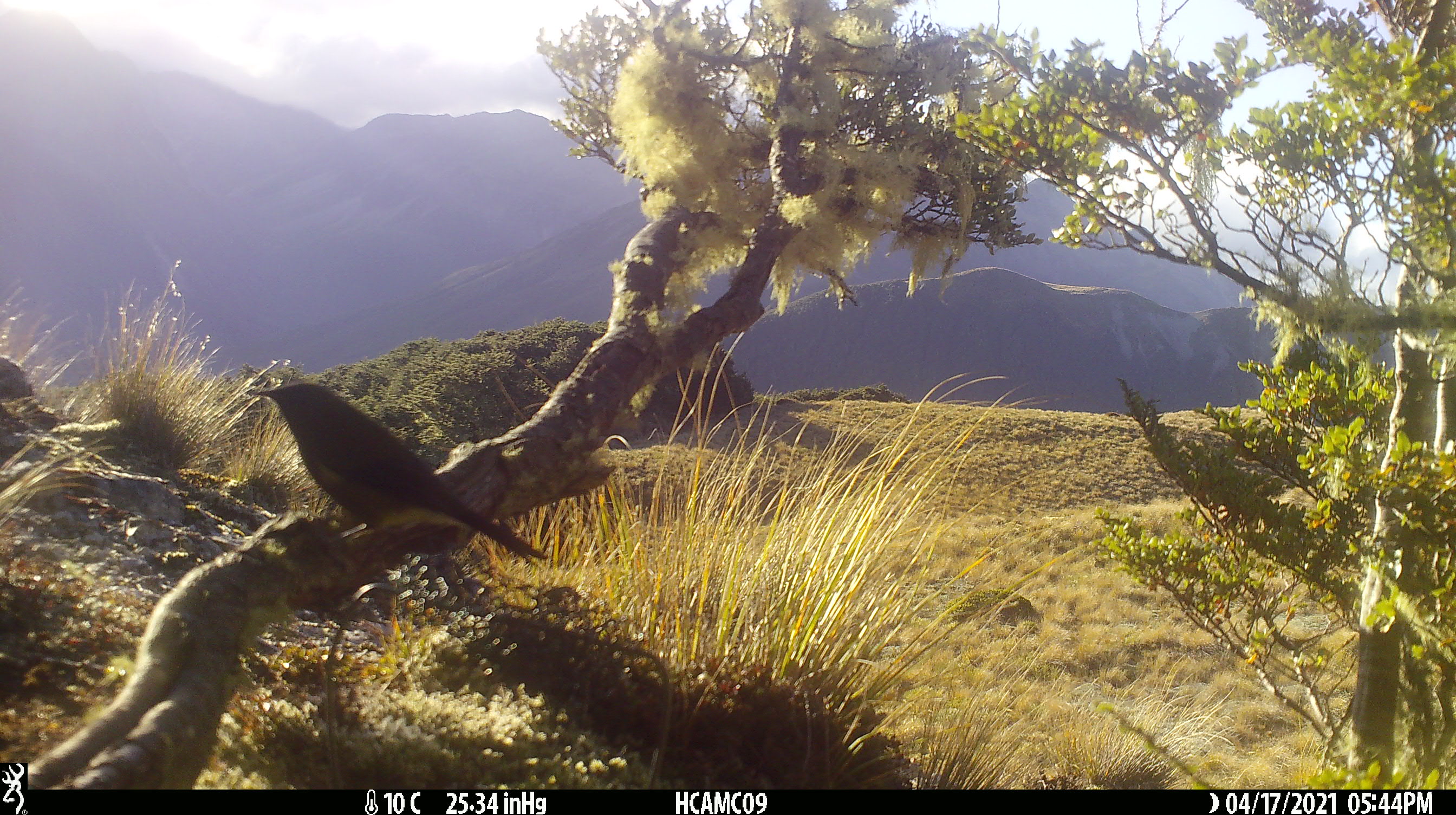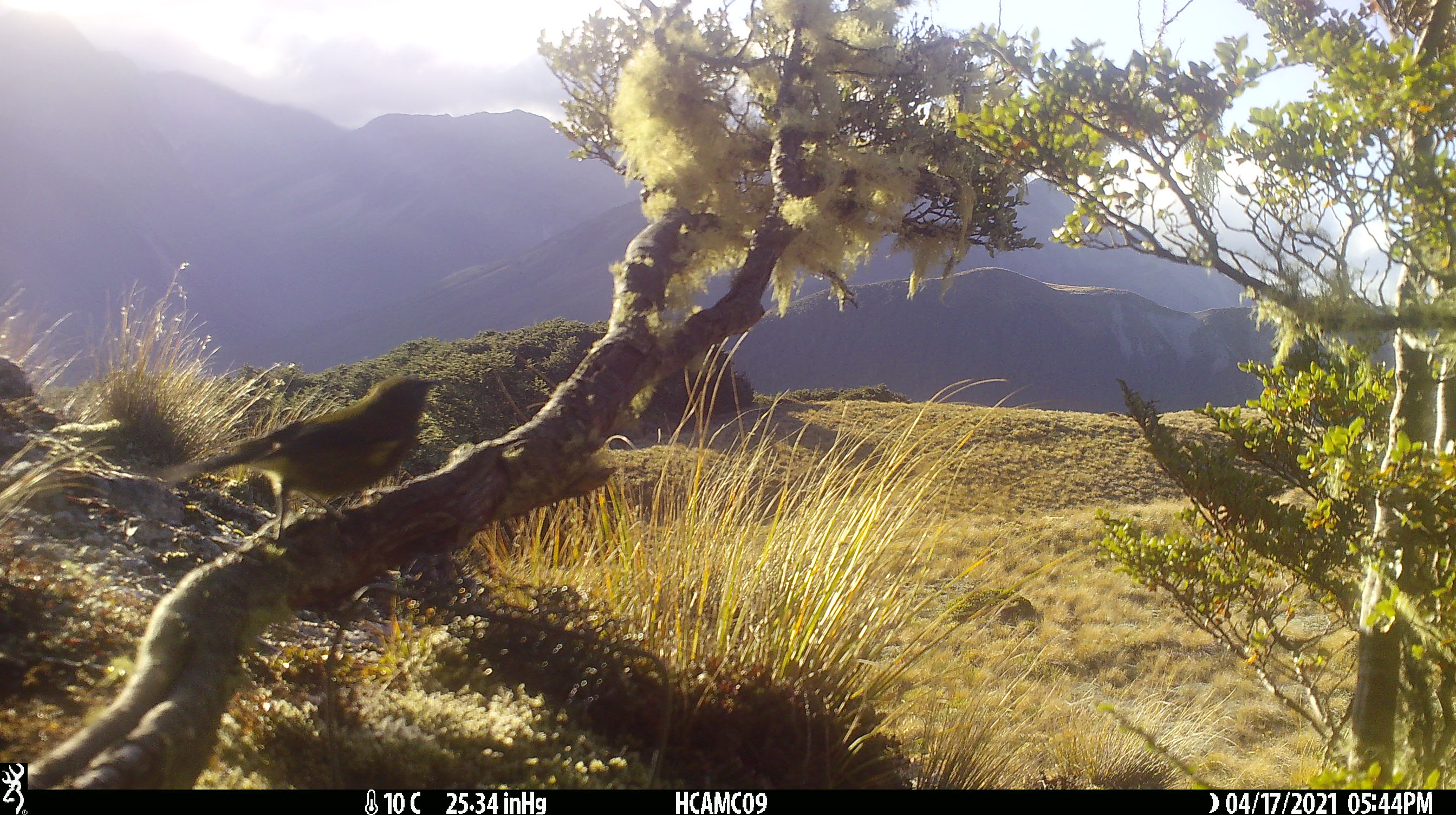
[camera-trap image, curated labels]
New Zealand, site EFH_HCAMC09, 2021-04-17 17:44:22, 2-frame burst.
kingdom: Animalia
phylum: Chordata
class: Aves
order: Passeriformes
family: Meliphagidae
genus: Anthornis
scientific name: Anthornis melanura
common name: new zealand bellbird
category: bellbird